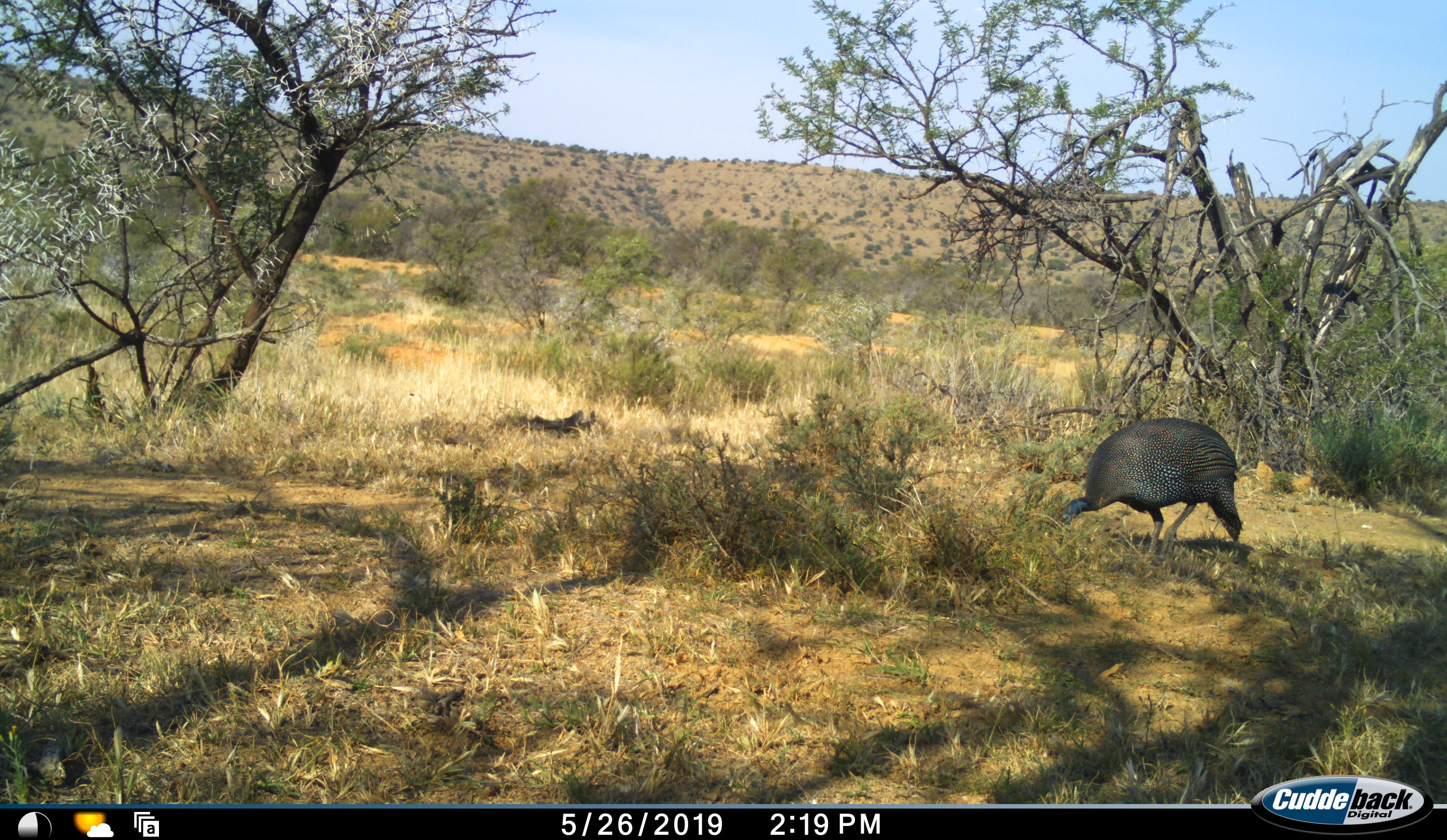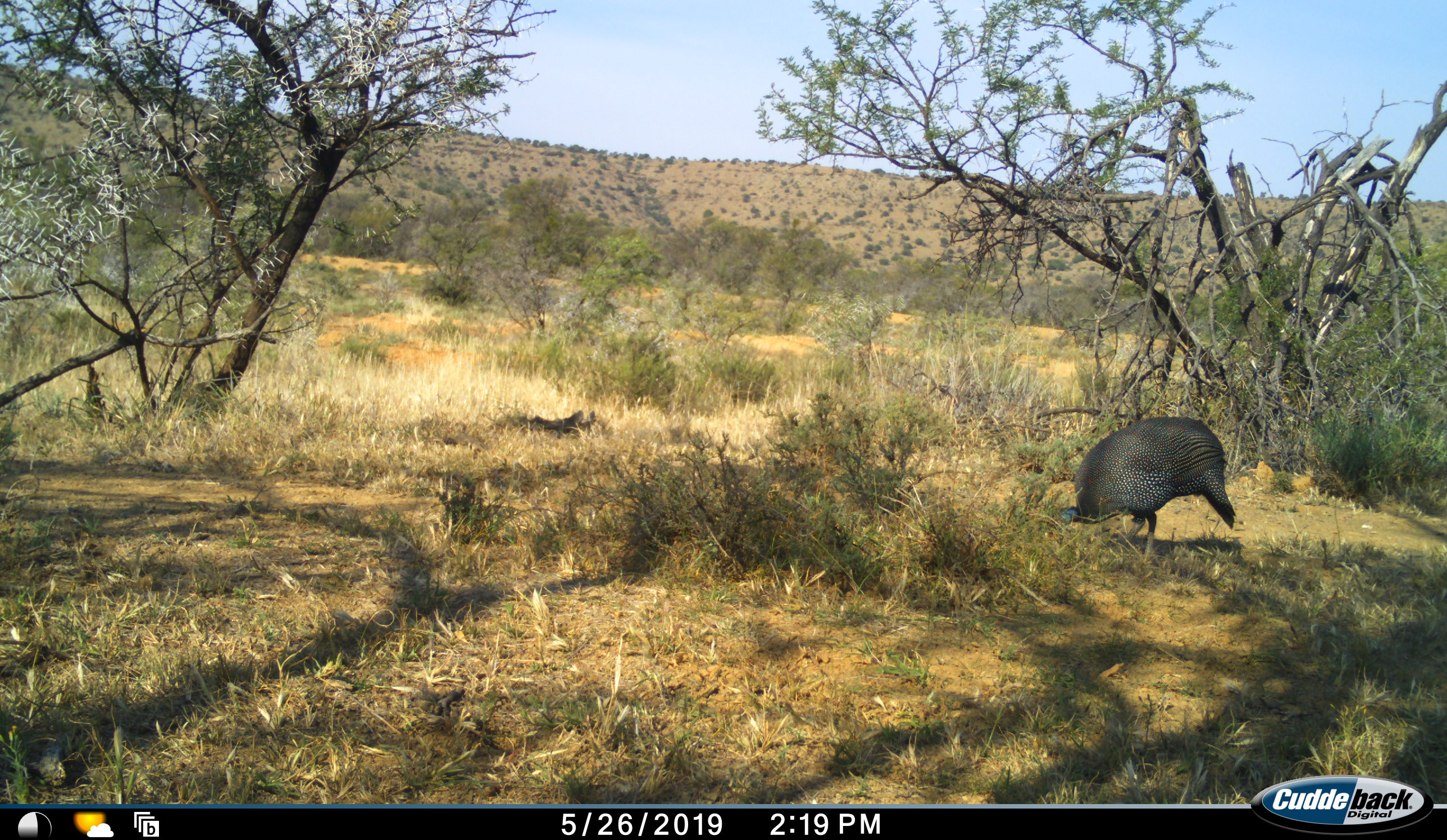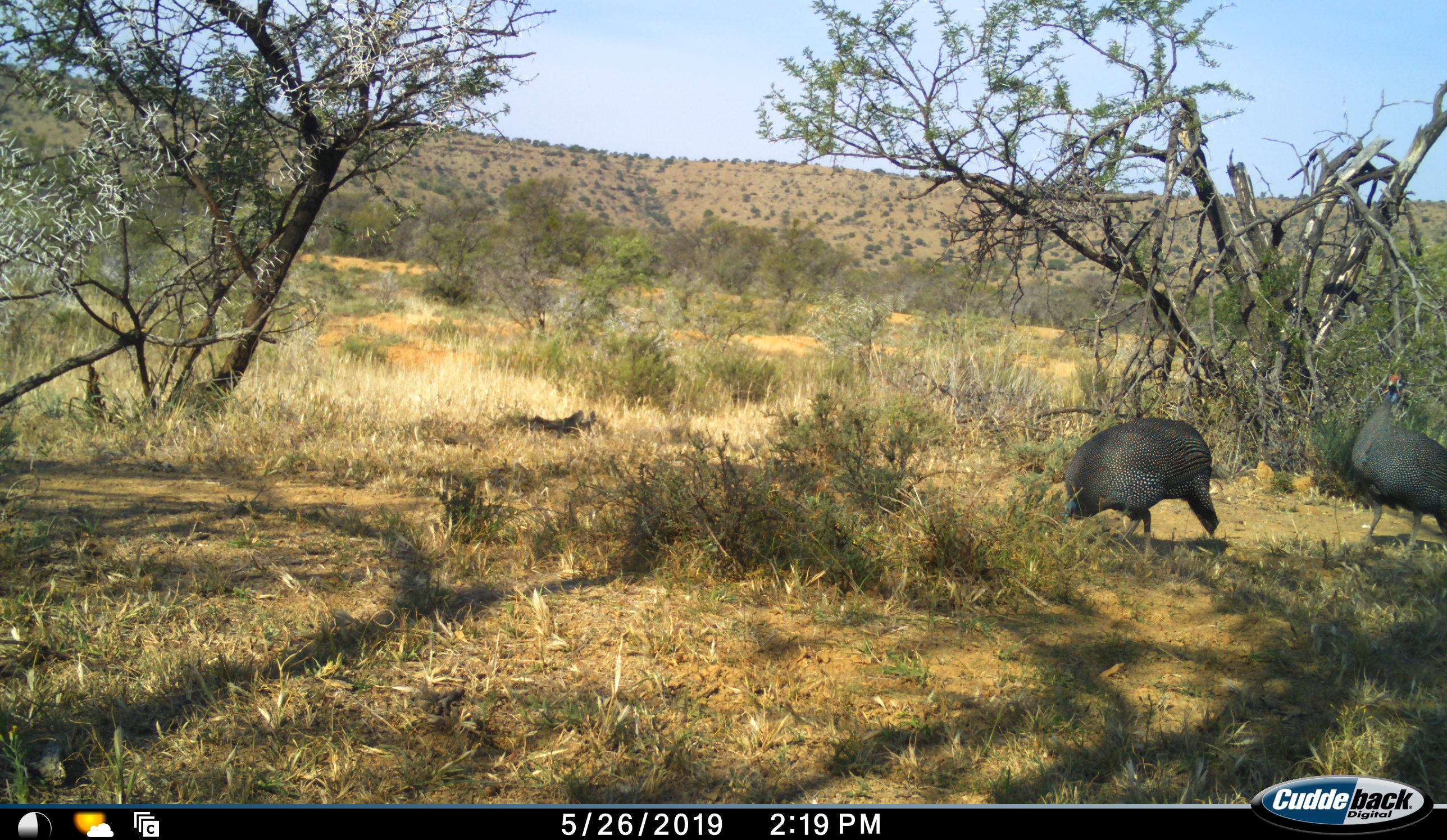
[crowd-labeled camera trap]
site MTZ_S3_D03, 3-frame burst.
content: unidentified animal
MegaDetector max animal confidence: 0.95